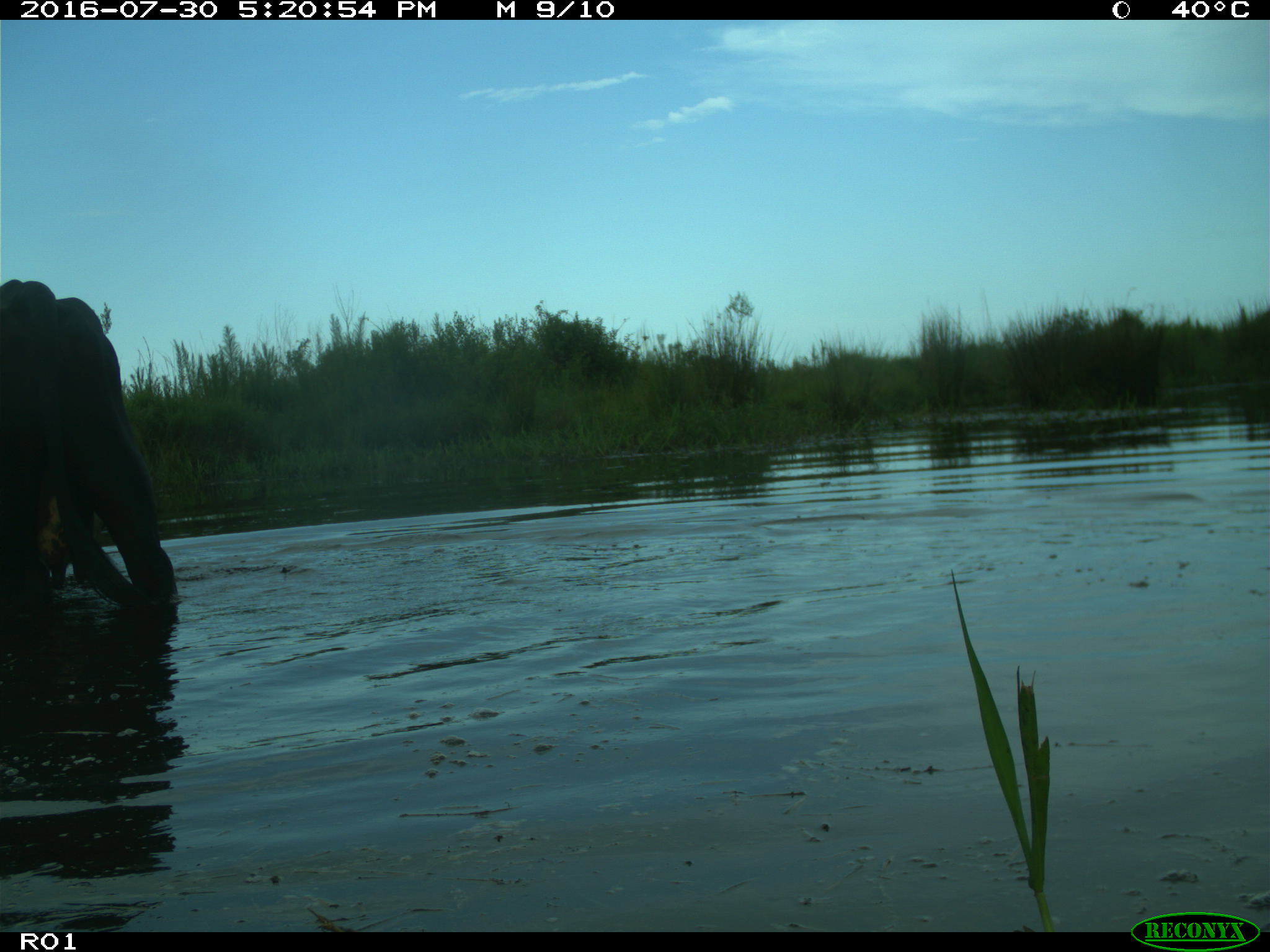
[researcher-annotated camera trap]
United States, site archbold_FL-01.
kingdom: Animalia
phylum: Chordata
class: Mammalia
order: Artiodactyla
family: Bovidae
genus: Bos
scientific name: Bos taurus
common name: domestic cow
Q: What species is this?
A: Bos taurus (domestic cow).